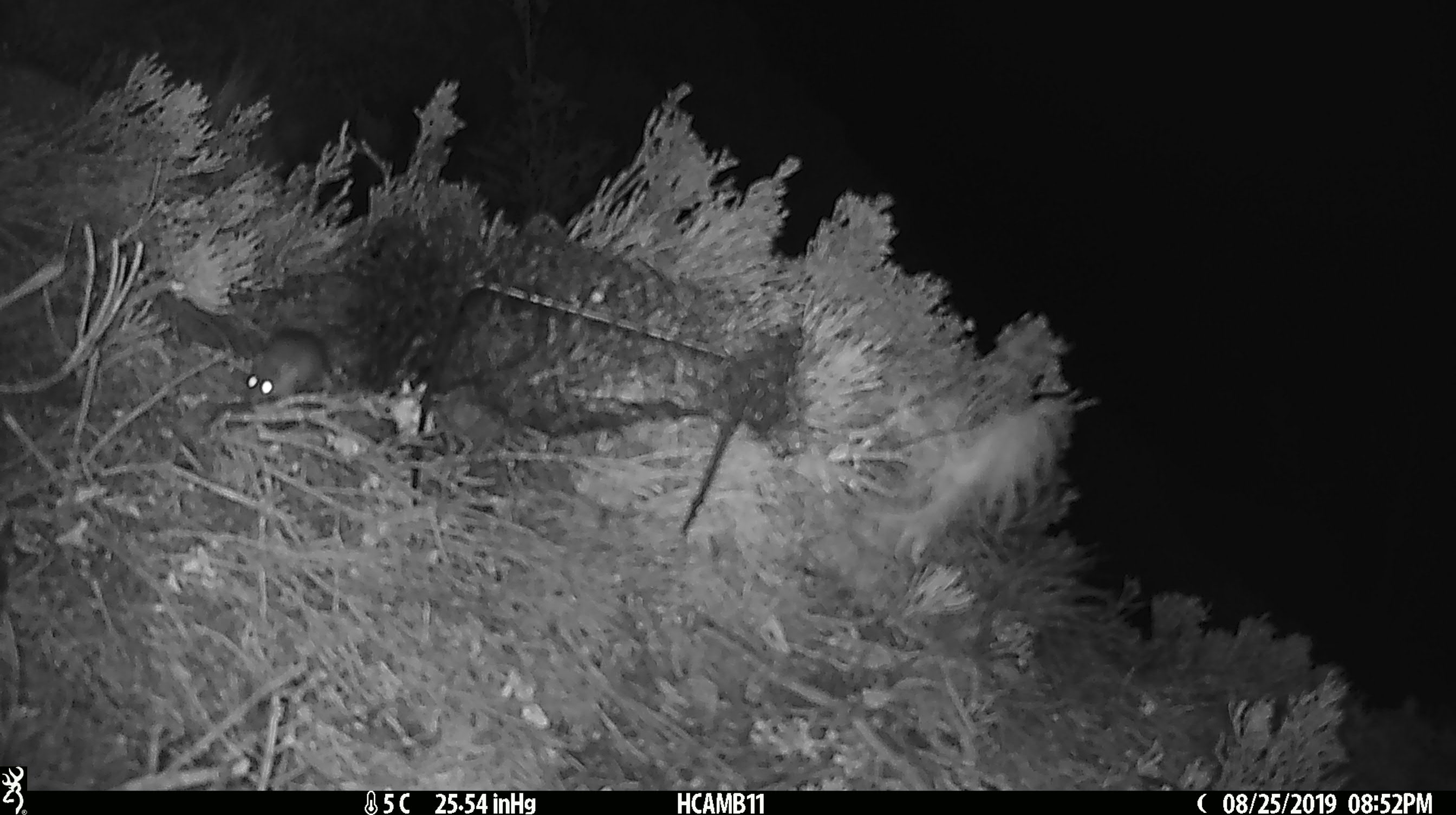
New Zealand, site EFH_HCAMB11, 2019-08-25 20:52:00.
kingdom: Animalia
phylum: Chordata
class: Mammalia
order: Rodentia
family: Muridae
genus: Mus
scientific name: Mus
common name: mouse